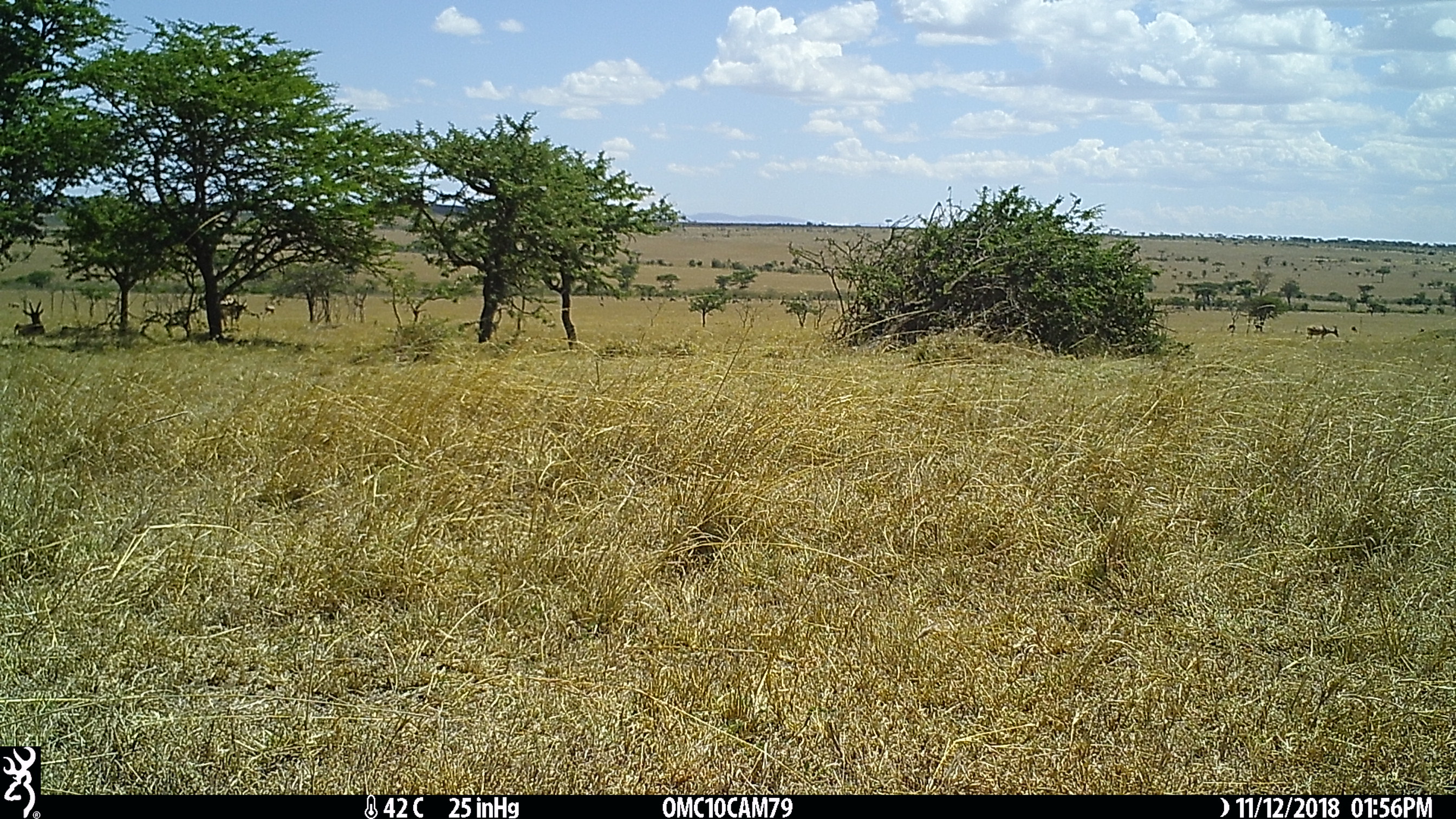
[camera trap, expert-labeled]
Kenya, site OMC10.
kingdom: Animalia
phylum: Chordata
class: Mammalia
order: Artiodactyla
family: Bovidae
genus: Damaliscus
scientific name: Damaliscus lunatus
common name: topi